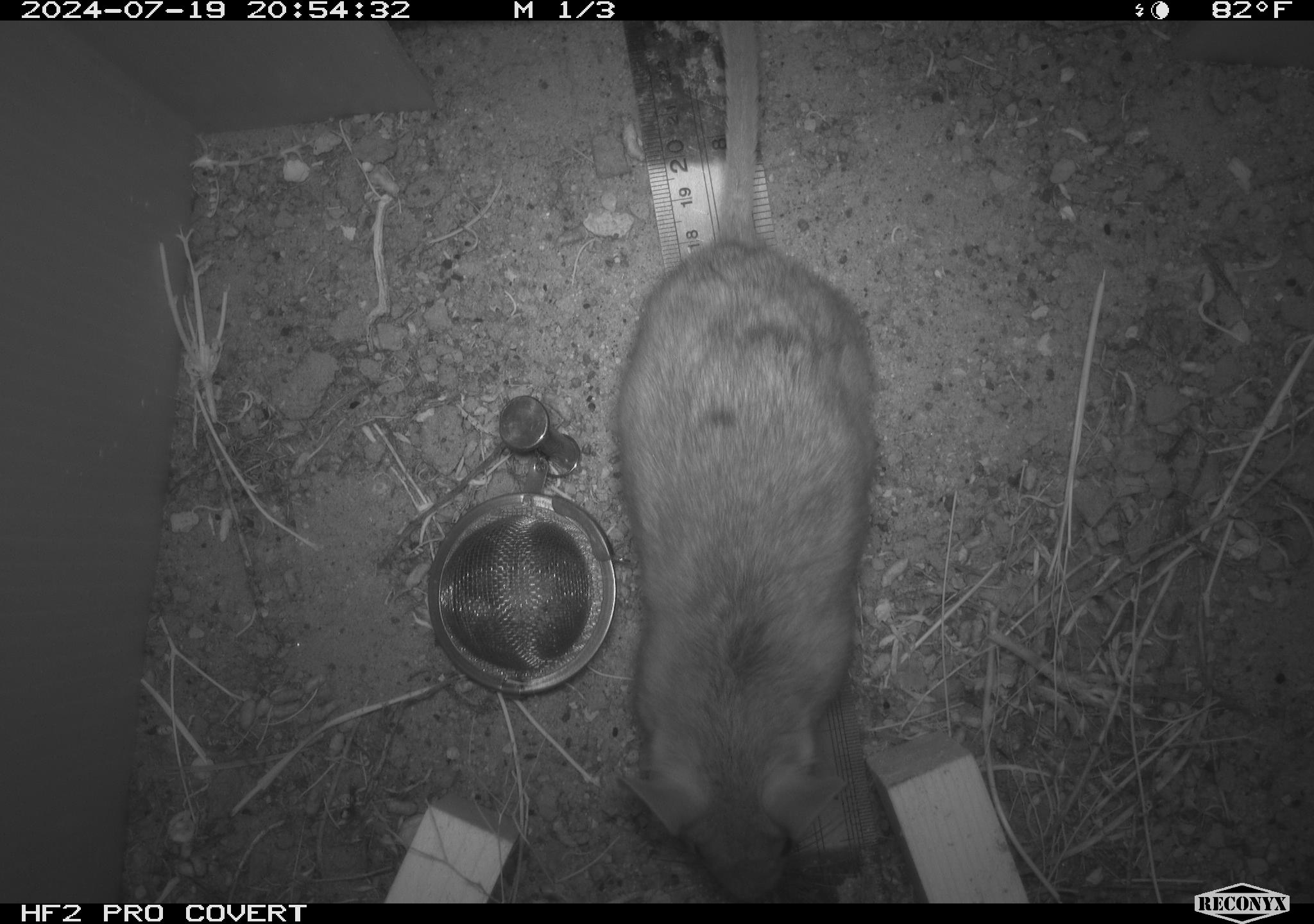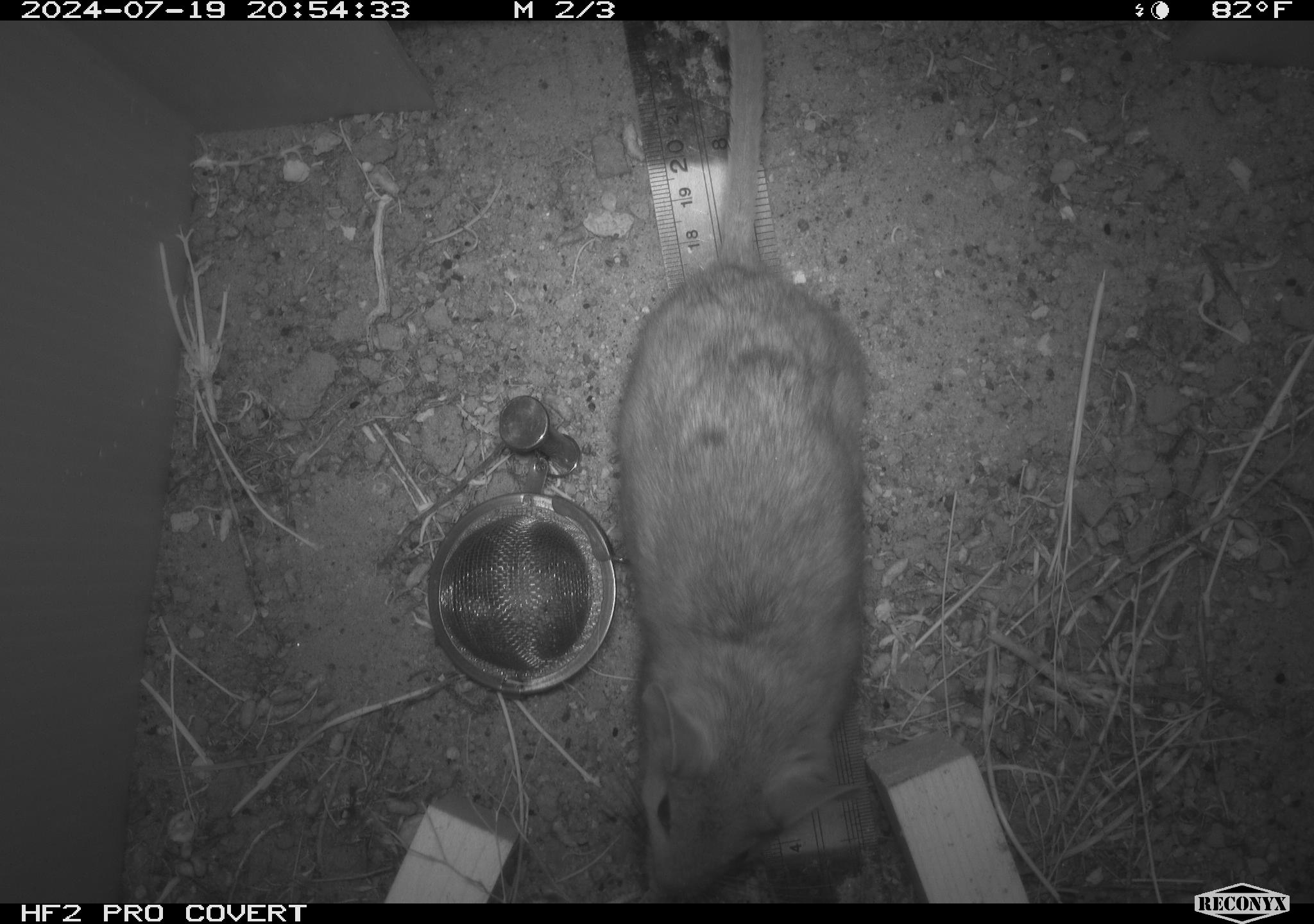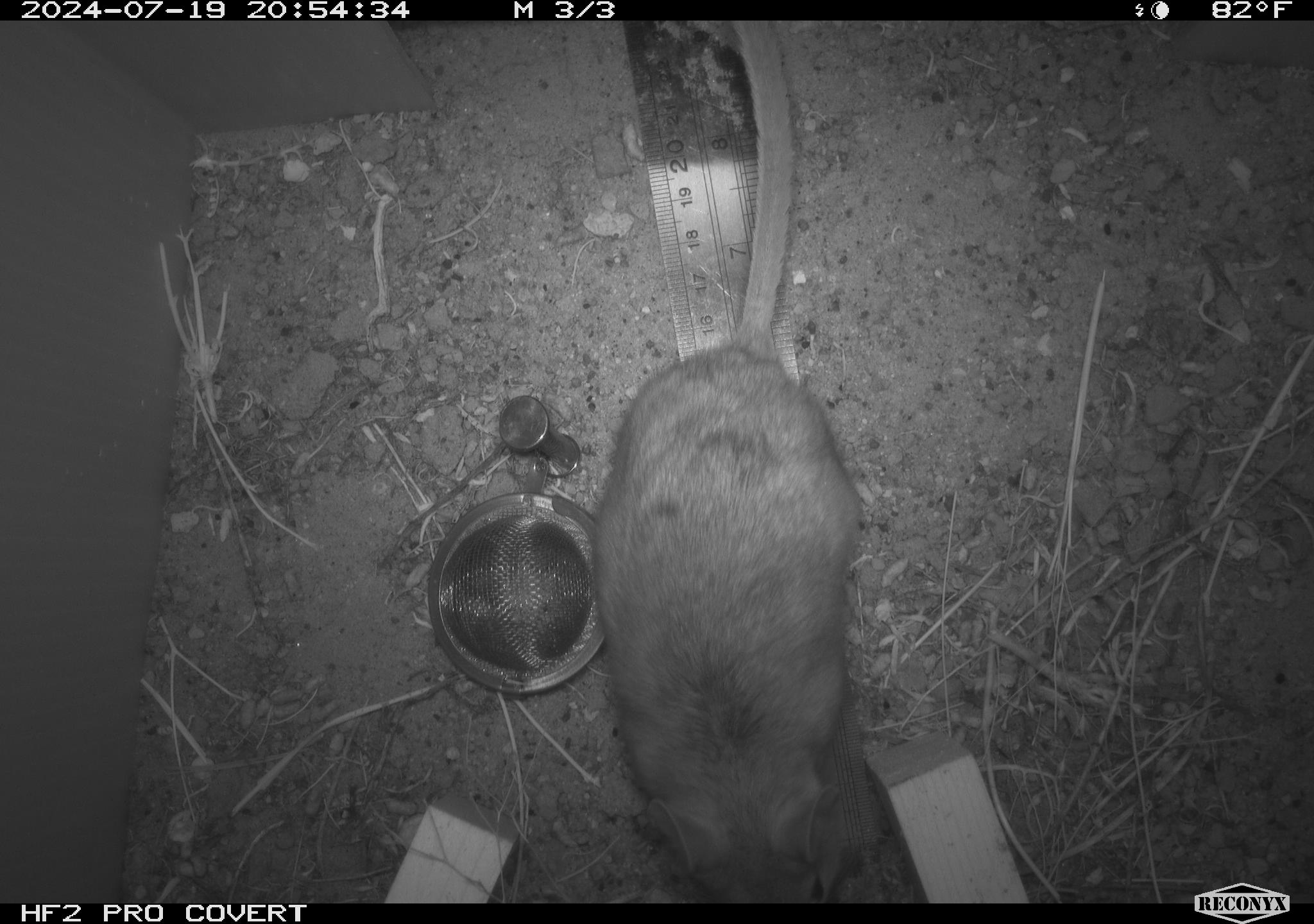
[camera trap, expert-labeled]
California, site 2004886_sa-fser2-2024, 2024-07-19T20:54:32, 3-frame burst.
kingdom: Animalia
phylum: Chordata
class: Mammalia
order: Rodentia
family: Cricetidae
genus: Neotoma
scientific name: Neotoma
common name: pack rat or woodrat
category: neotoma species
Neotoma species (pack rat or woodrat) (Neotoma).